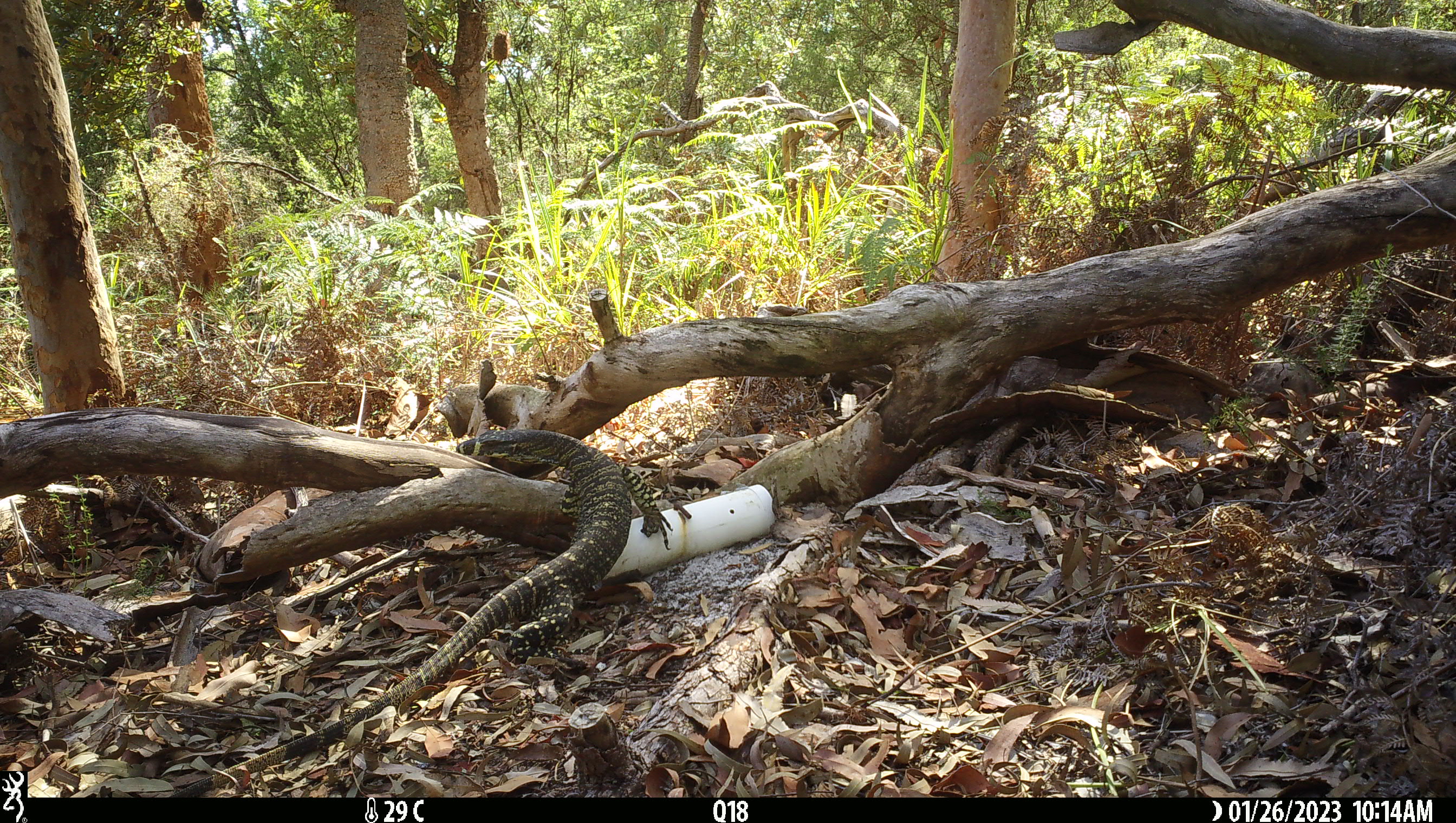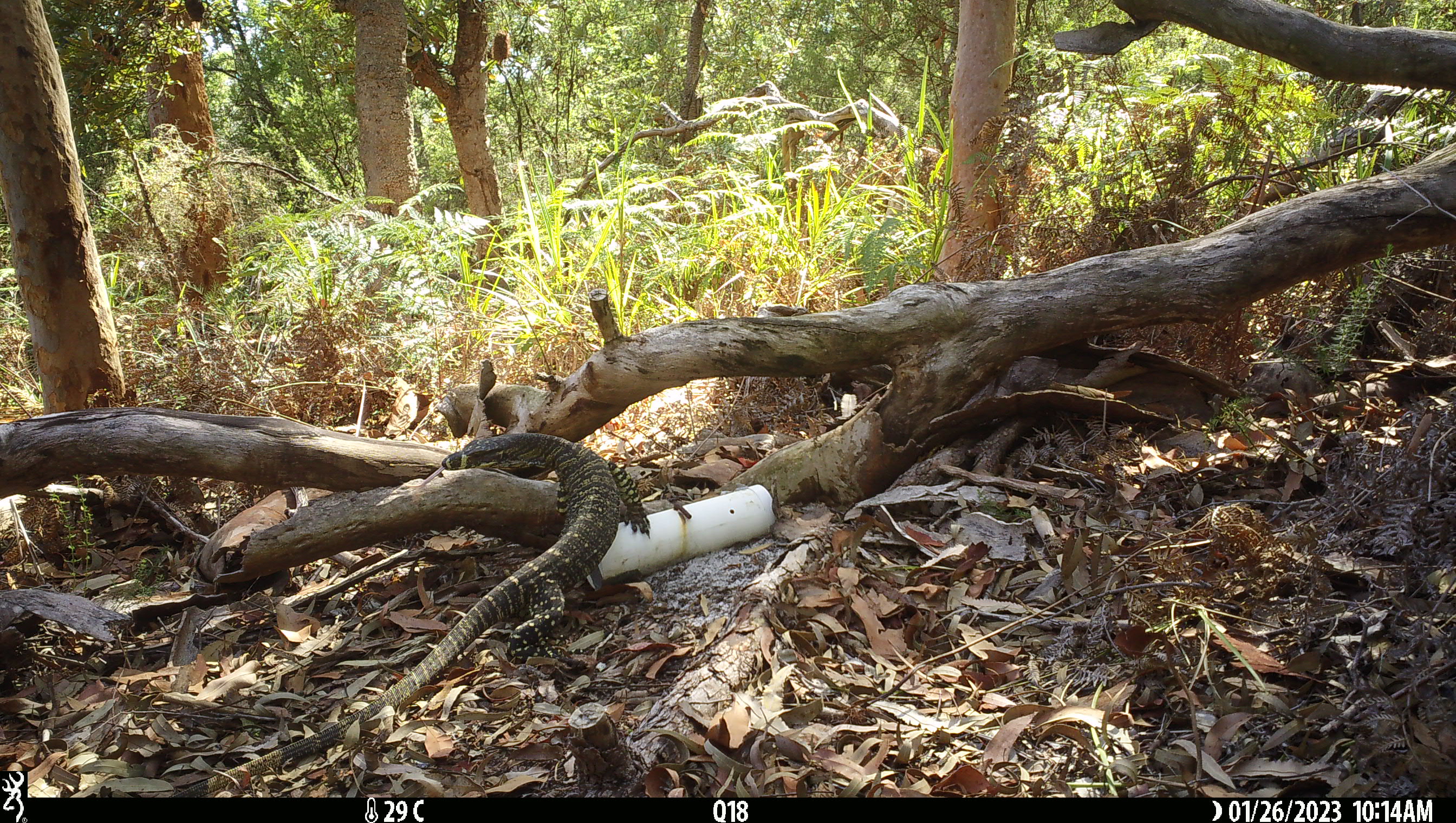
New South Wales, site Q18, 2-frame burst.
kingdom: Animalia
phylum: Chordata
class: Reptilia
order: Squamata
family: Varanidae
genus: Varanus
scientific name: Varanus varius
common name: lace monitor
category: goanna